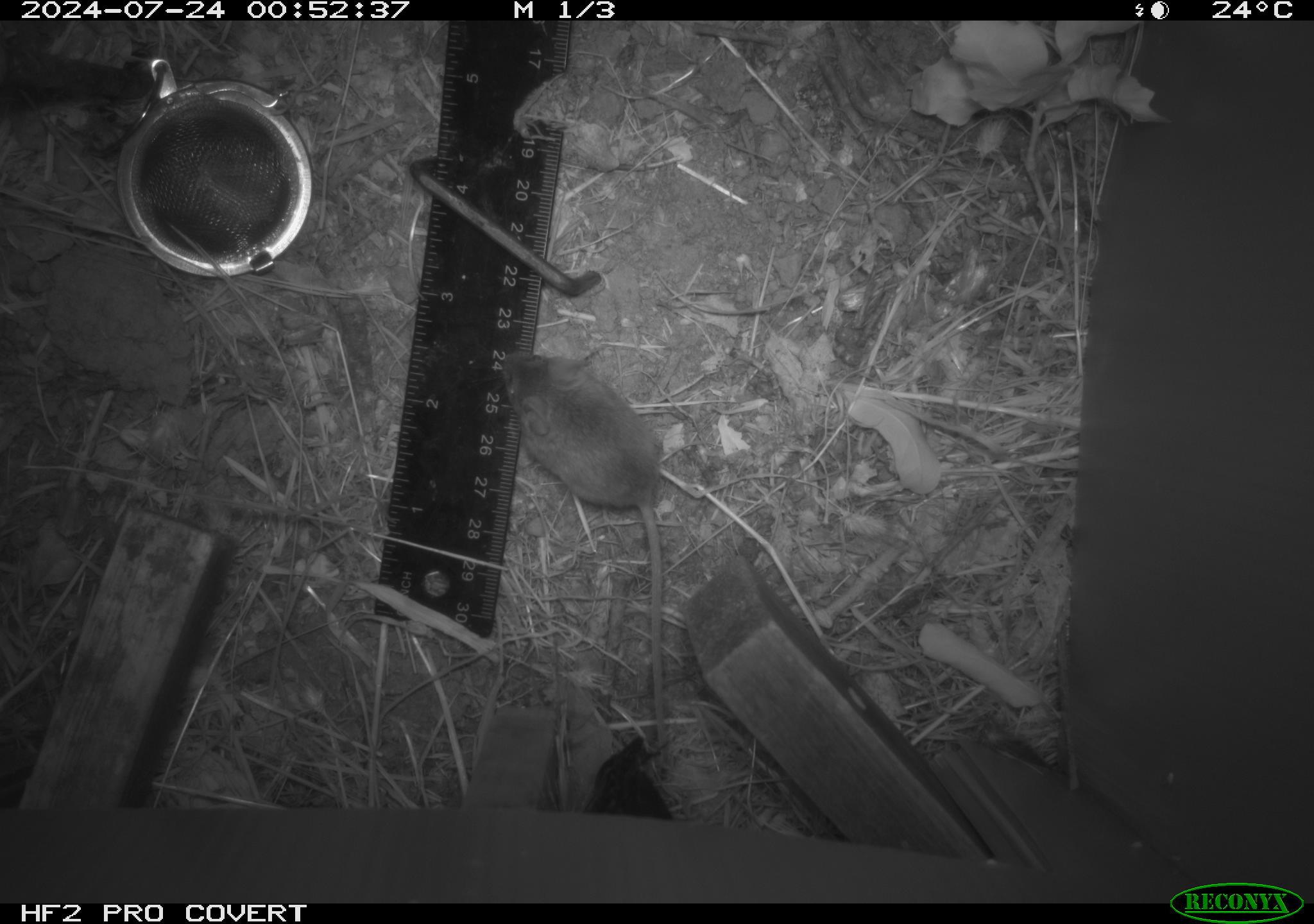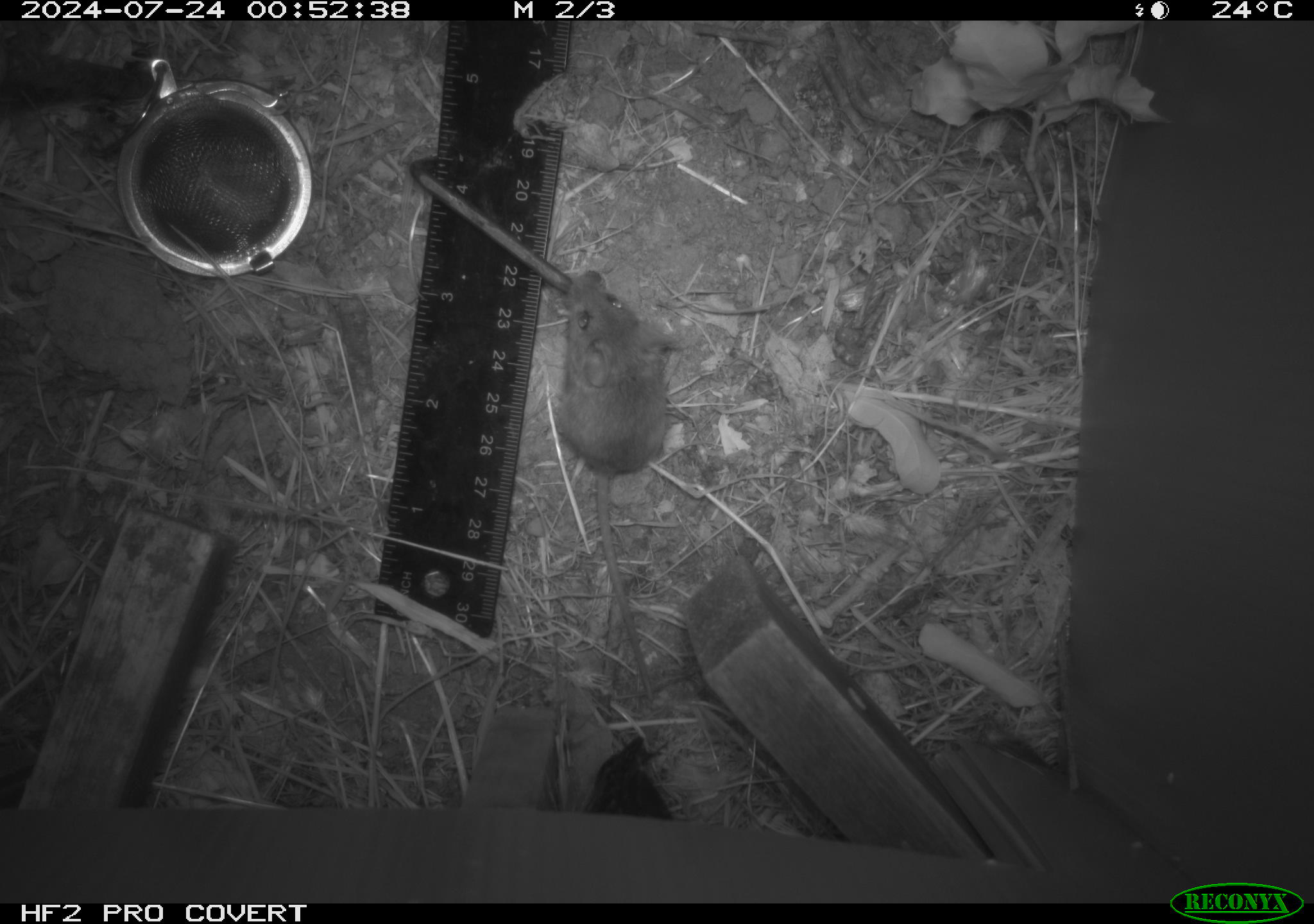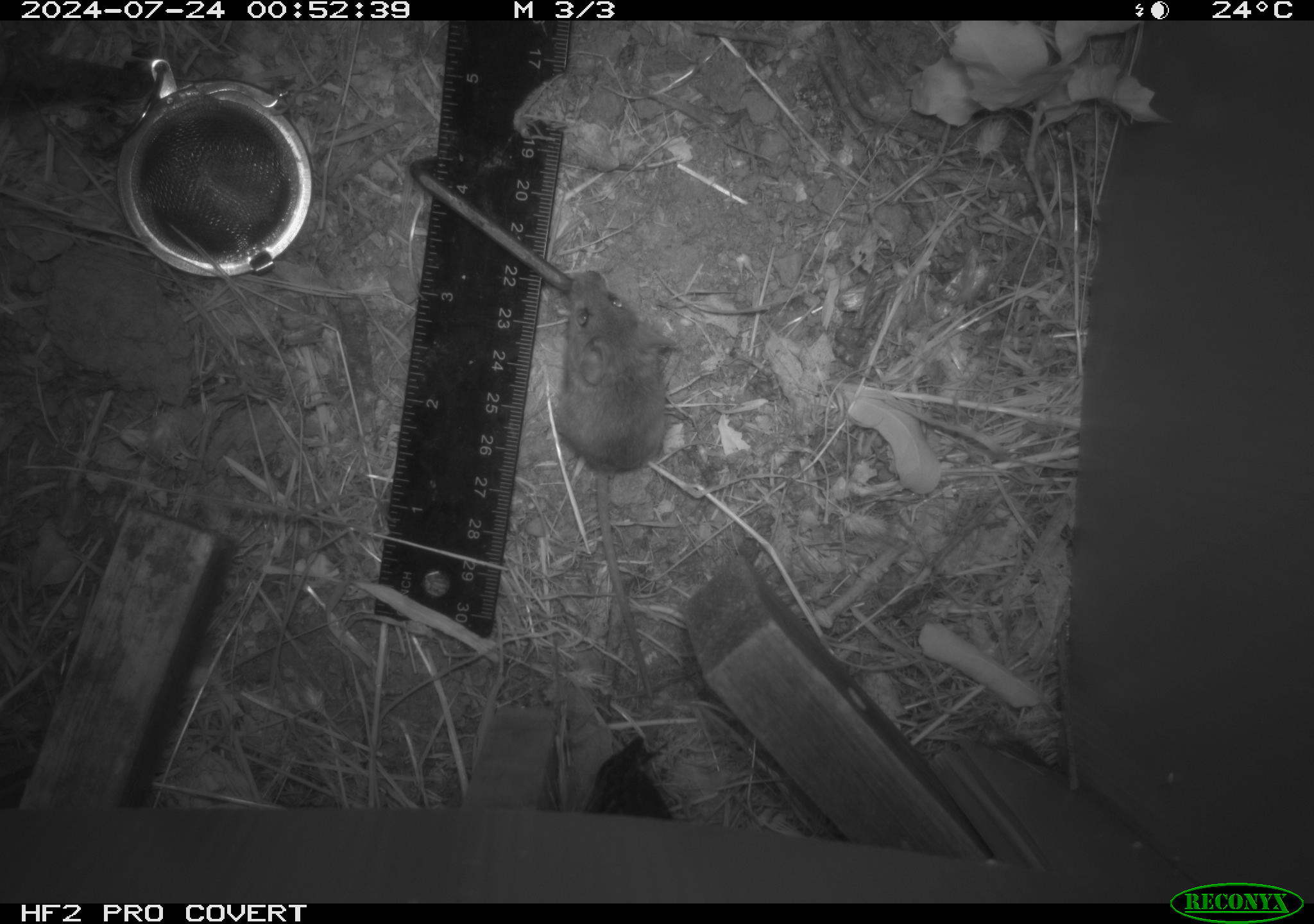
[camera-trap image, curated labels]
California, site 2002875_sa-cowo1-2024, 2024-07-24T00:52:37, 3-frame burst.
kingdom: Animalia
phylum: Chordata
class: Mammalia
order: Rodentia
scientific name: Rodentia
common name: mouse species